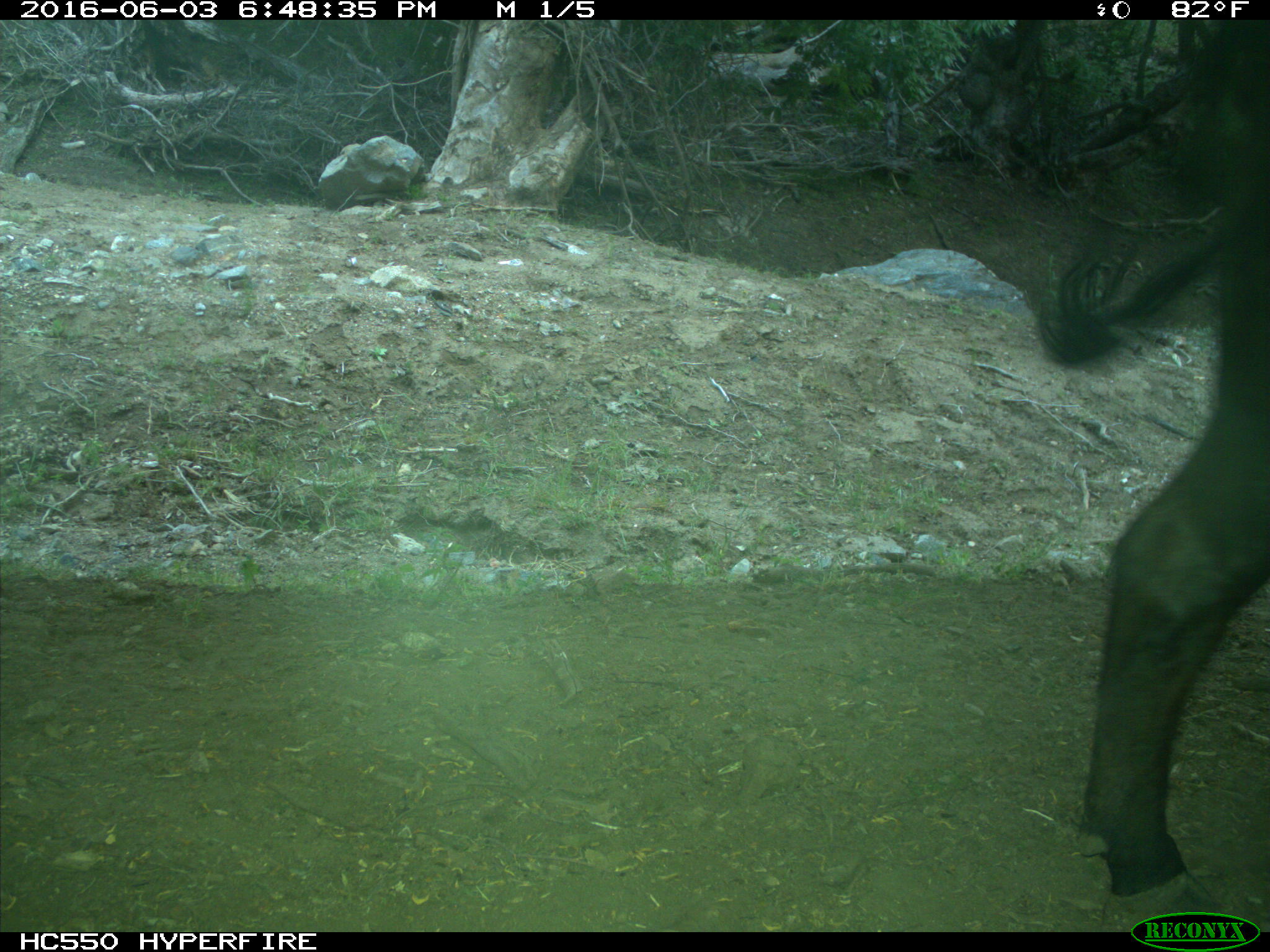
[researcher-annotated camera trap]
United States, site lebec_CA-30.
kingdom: Animalia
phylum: Chordata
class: Mammalia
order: Artiodactyla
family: Bovidae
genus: Bos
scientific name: Bos taurus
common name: domestic cow